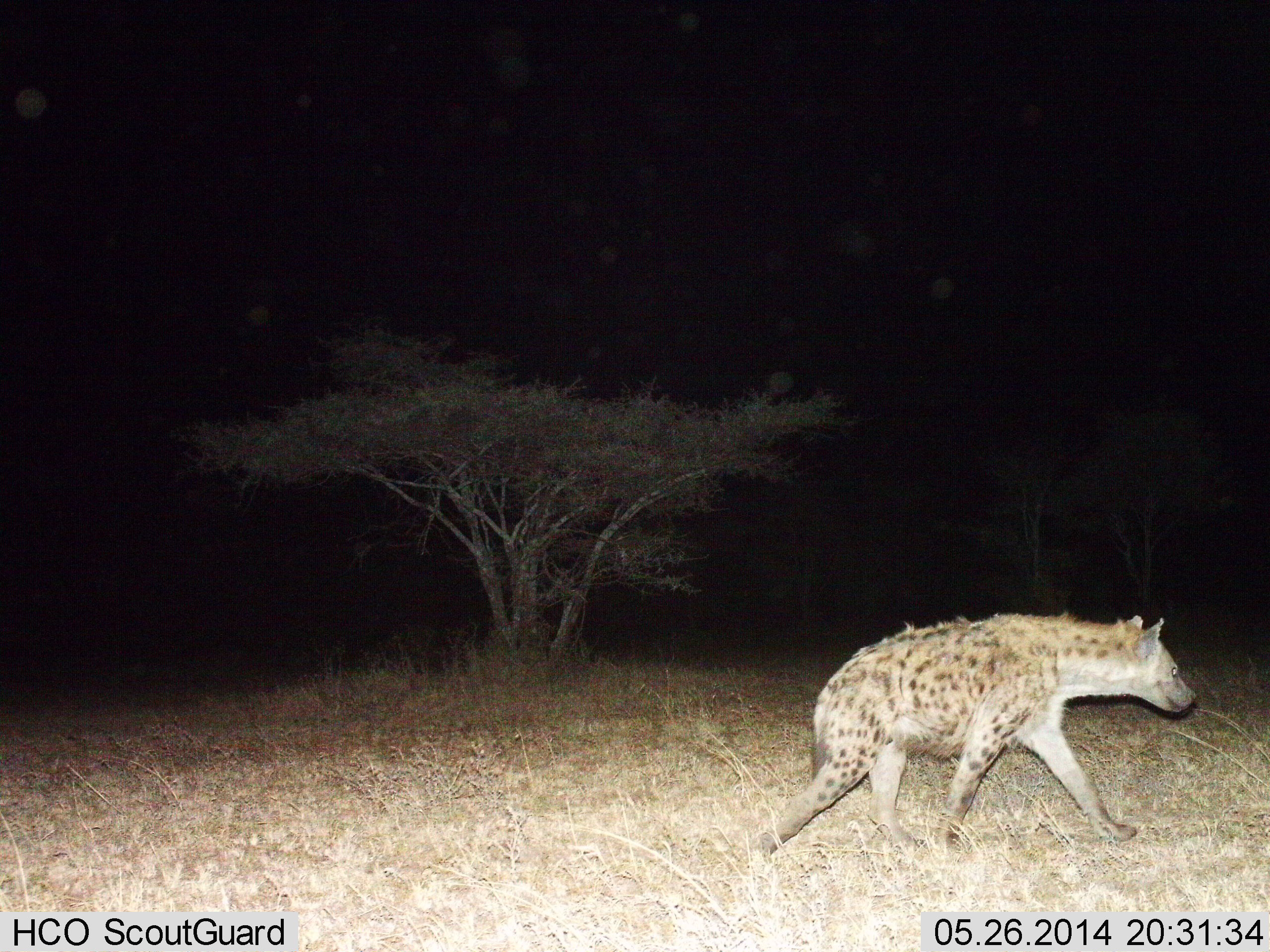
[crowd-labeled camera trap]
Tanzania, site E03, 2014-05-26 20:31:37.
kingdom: Animalia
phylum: Chordata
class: Mammalia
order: Carnivora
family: Hyaenidae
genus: Crocuta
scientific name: Crocuta crocuta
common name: spotted hyena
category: hyenaspotted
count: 1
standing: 0%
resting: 0%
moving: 100%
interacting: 0%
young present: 0%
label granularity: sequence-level